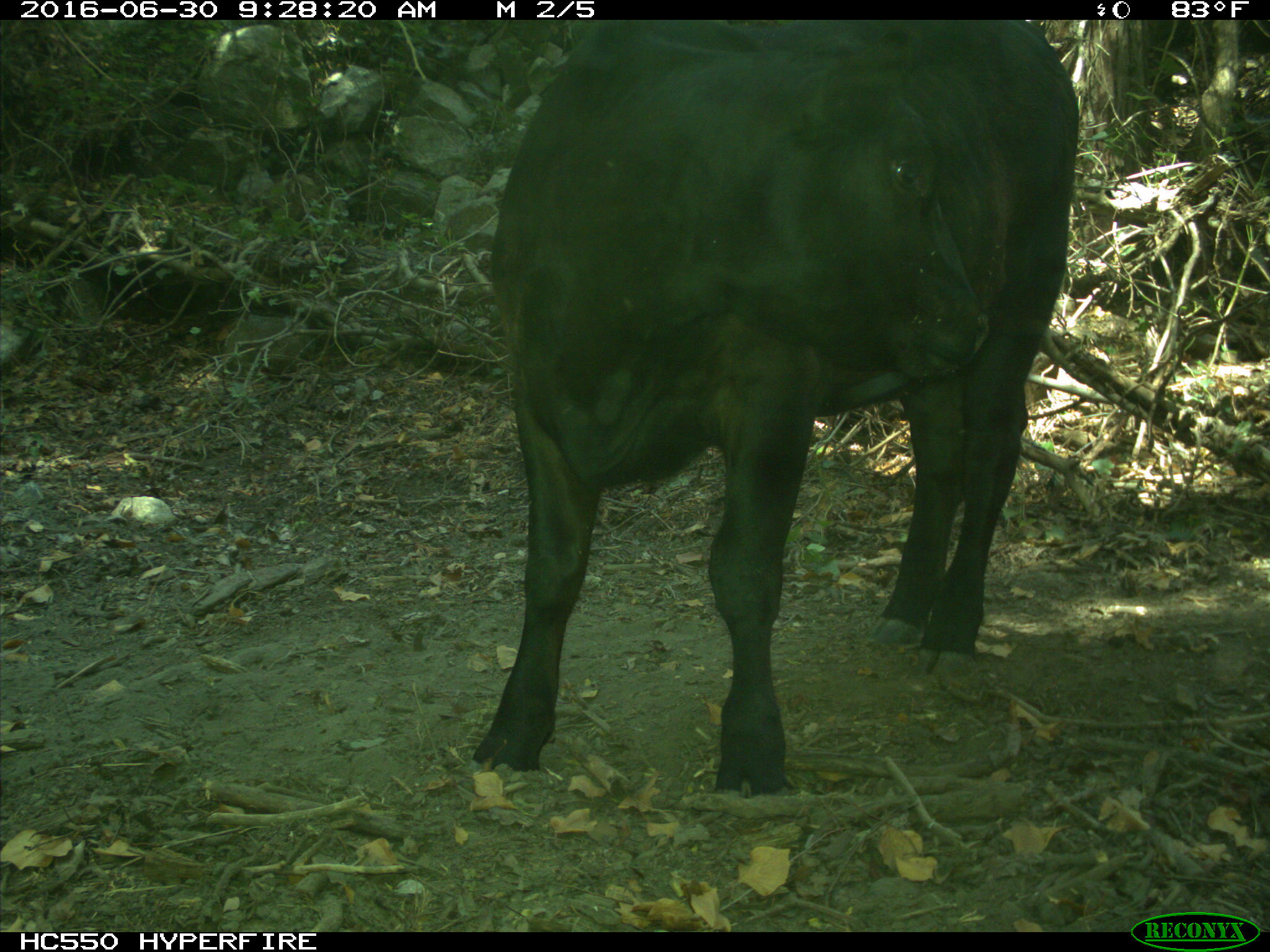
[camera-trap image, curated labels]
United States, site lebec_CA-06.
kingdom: Animalia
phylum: Chordata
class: Mammalia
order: Artiodactyla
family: Bovidae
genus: Bos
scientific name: Bos taurus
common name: domestic cow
Bos taurus (domestic cow).